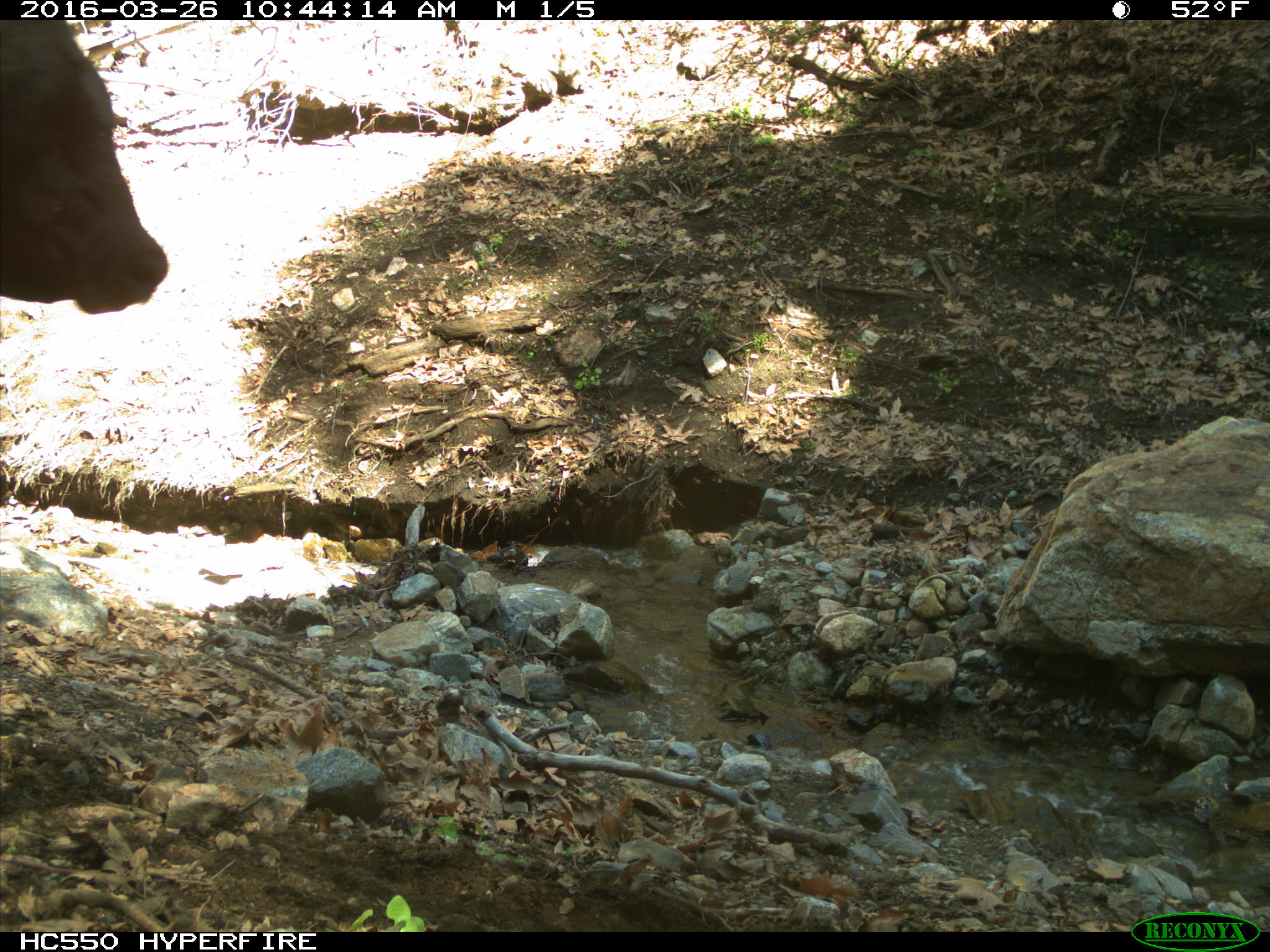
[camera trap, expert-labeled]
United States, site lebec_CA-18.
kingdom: Animalia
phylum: Chordata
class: Mammalia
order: Artiodactyla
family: Bovidae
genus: Bos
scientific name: Bos taurus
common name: domestic cow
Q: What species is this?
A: Bos taurus (domestic cow).